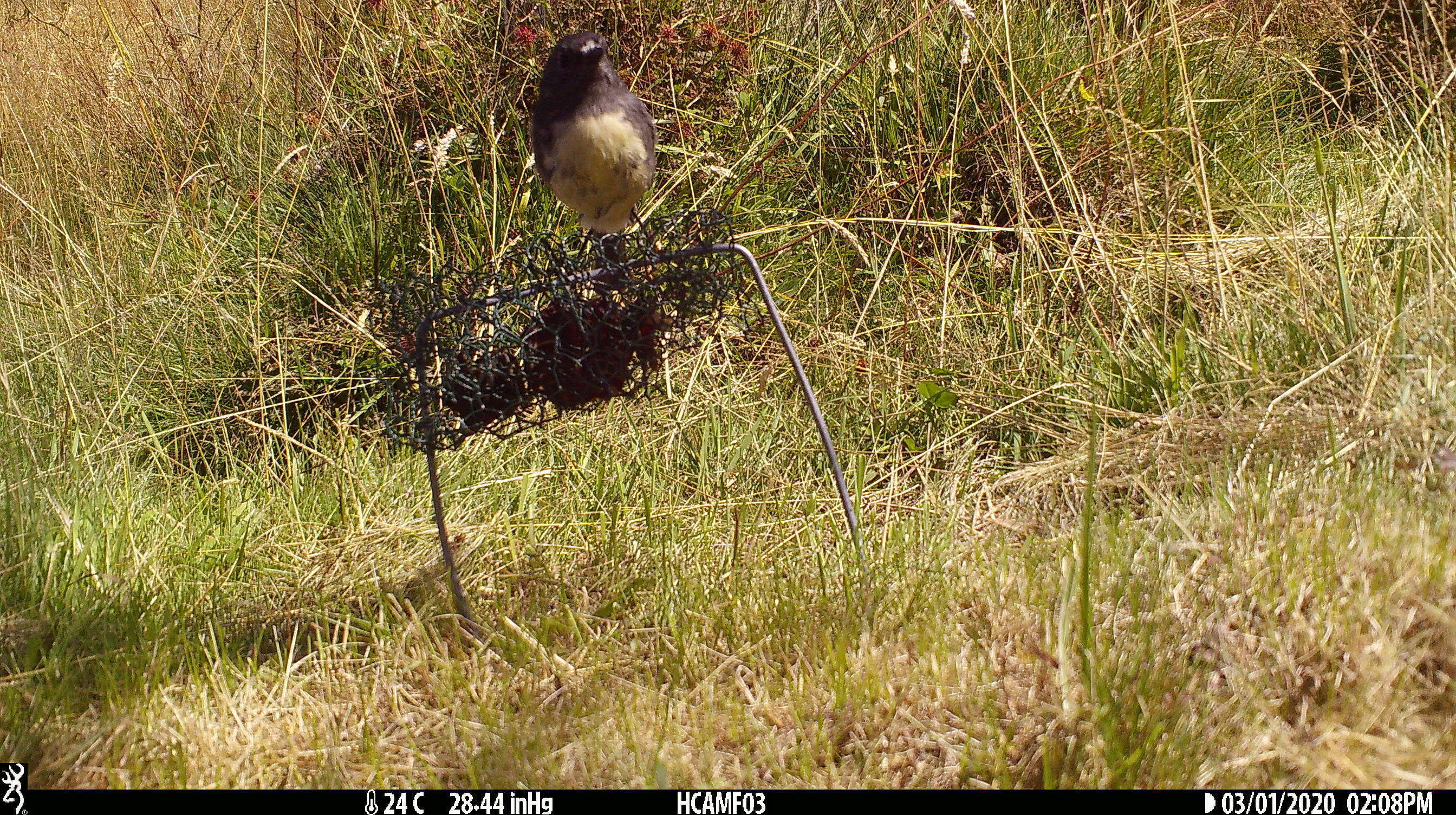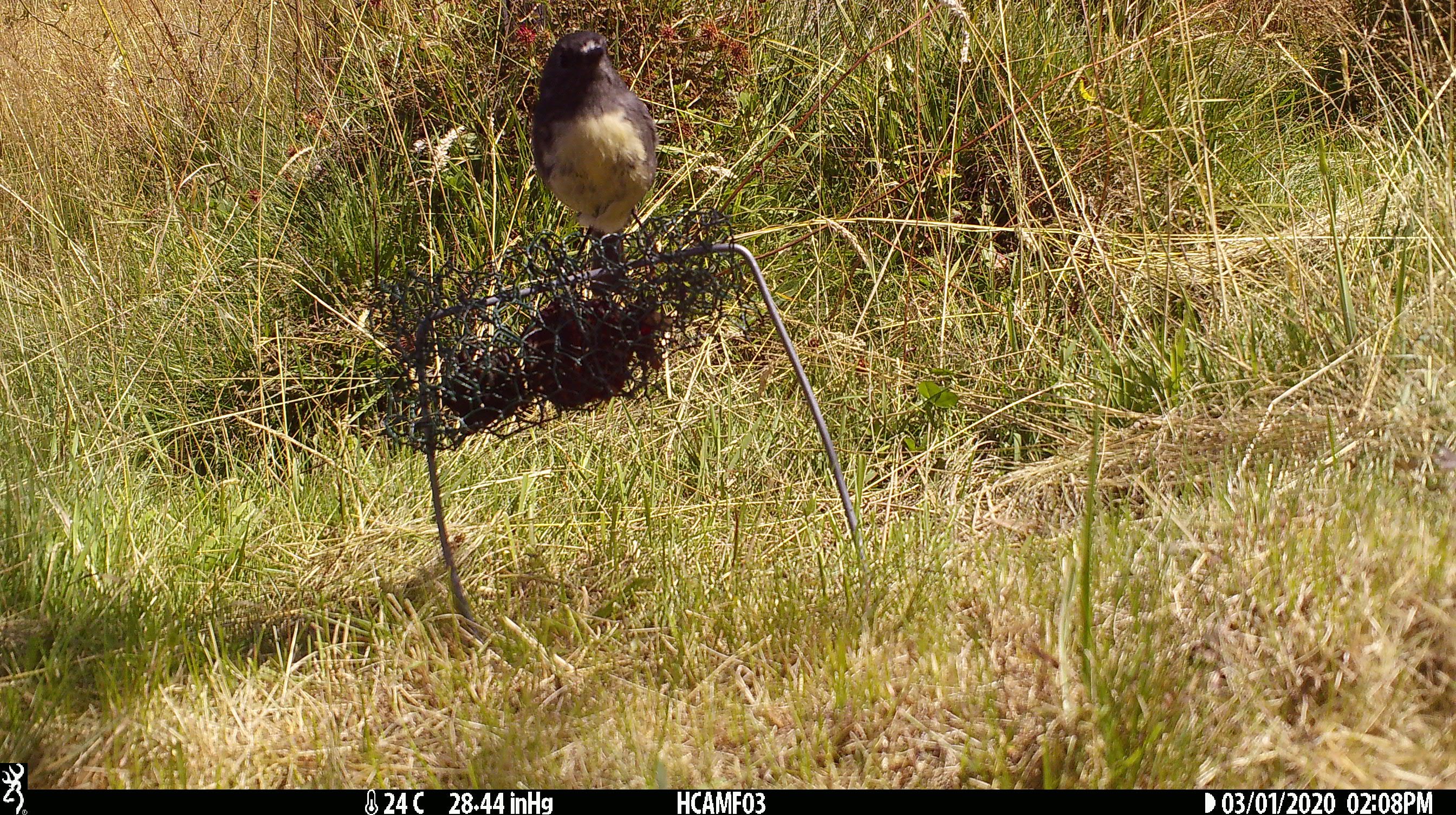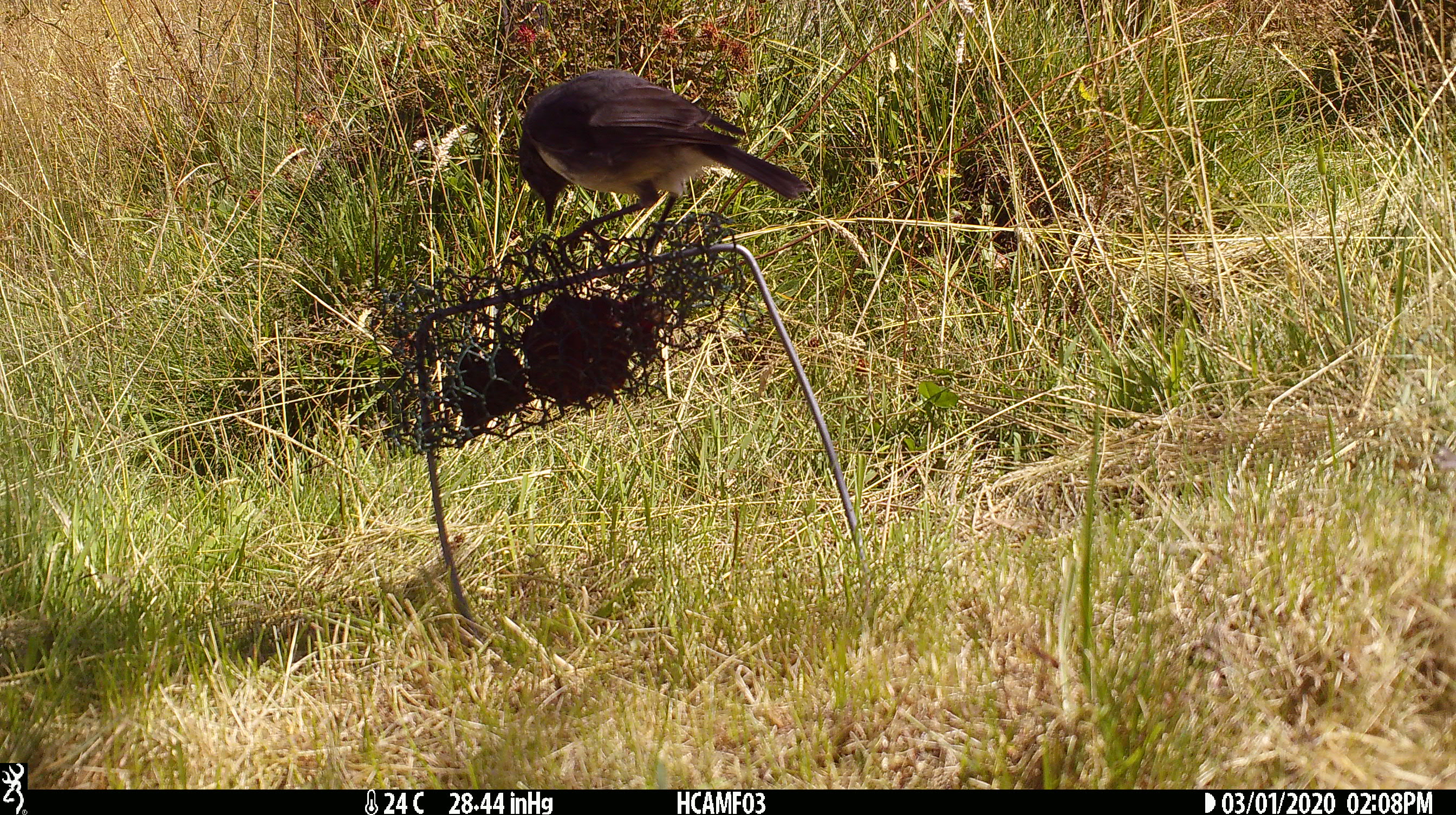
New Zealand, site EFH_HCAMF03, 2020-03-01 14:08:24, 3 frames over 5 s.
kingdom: Animalia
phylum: Chordata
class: Aves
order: Passeriformes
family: Petroicidae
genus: Petroica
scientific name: Petroica australis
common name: new zealand robin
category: robin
Robin (new zealand robin) (Petroica australis).